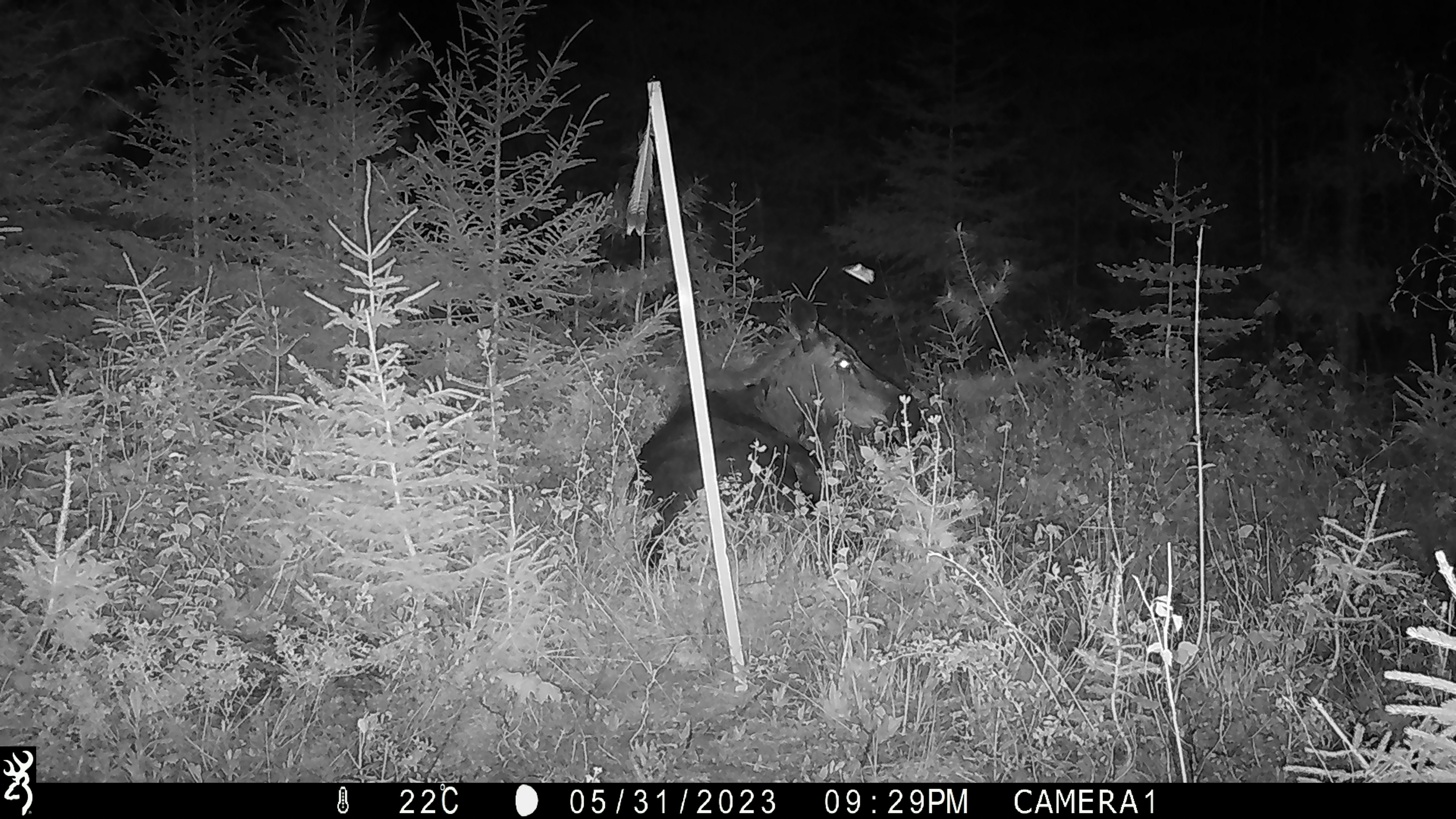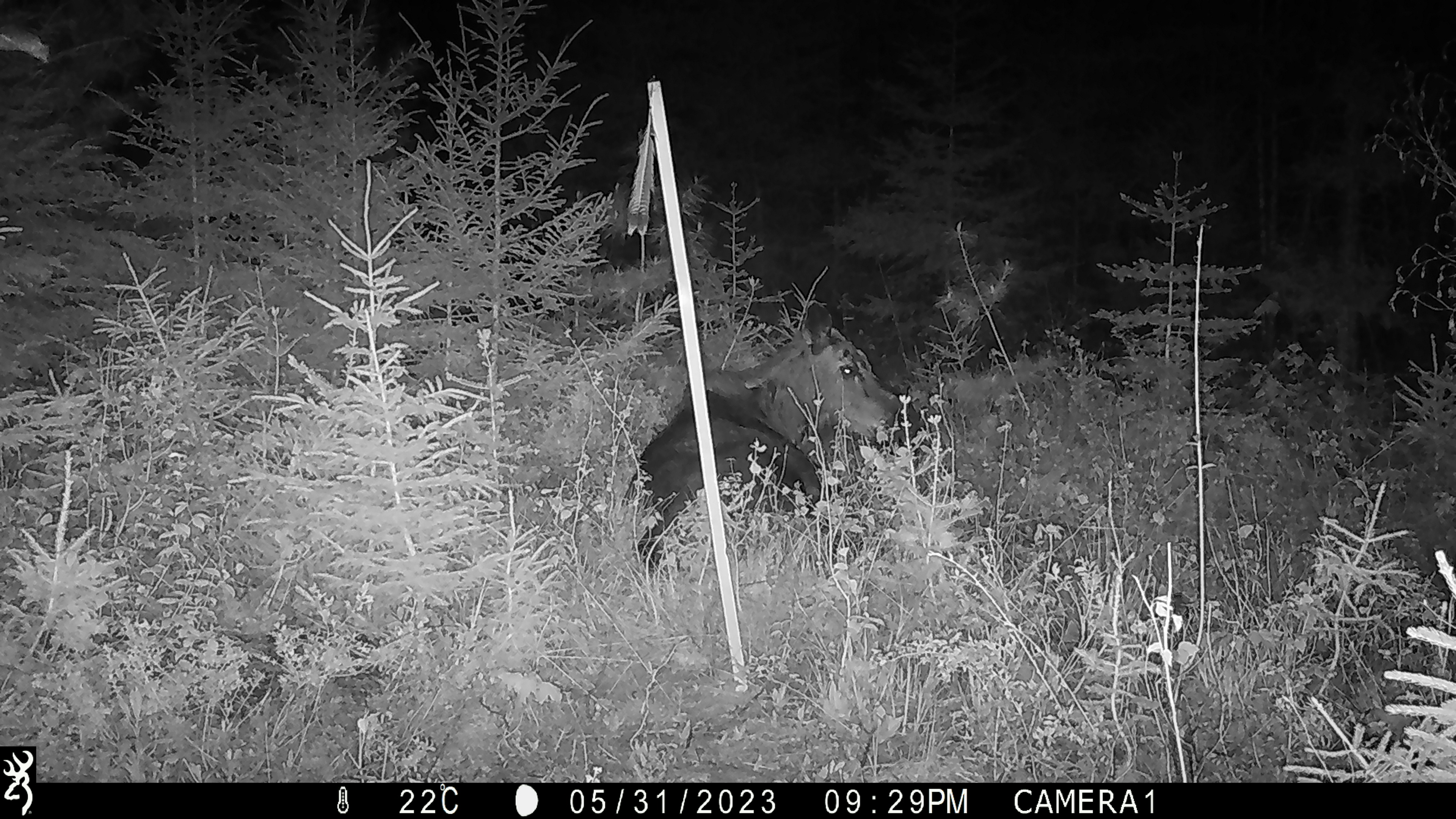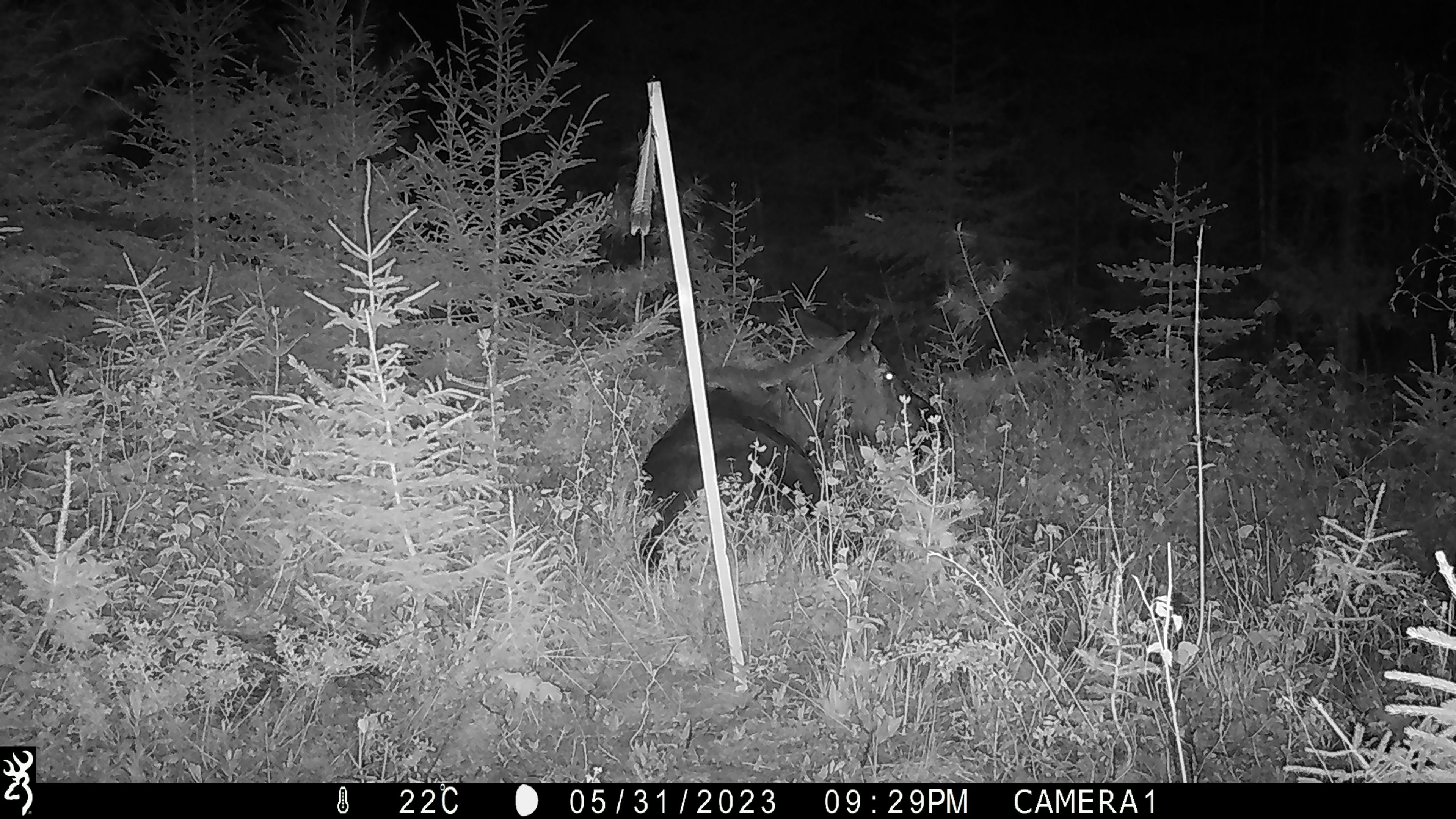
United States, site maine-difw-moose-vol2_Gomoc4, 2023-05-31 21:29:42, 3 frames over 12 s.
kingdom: Animalia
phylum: Chordata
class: Mammalia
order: Artiodactyla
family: Cervidae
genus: Alces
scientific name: Alces alces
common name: moose